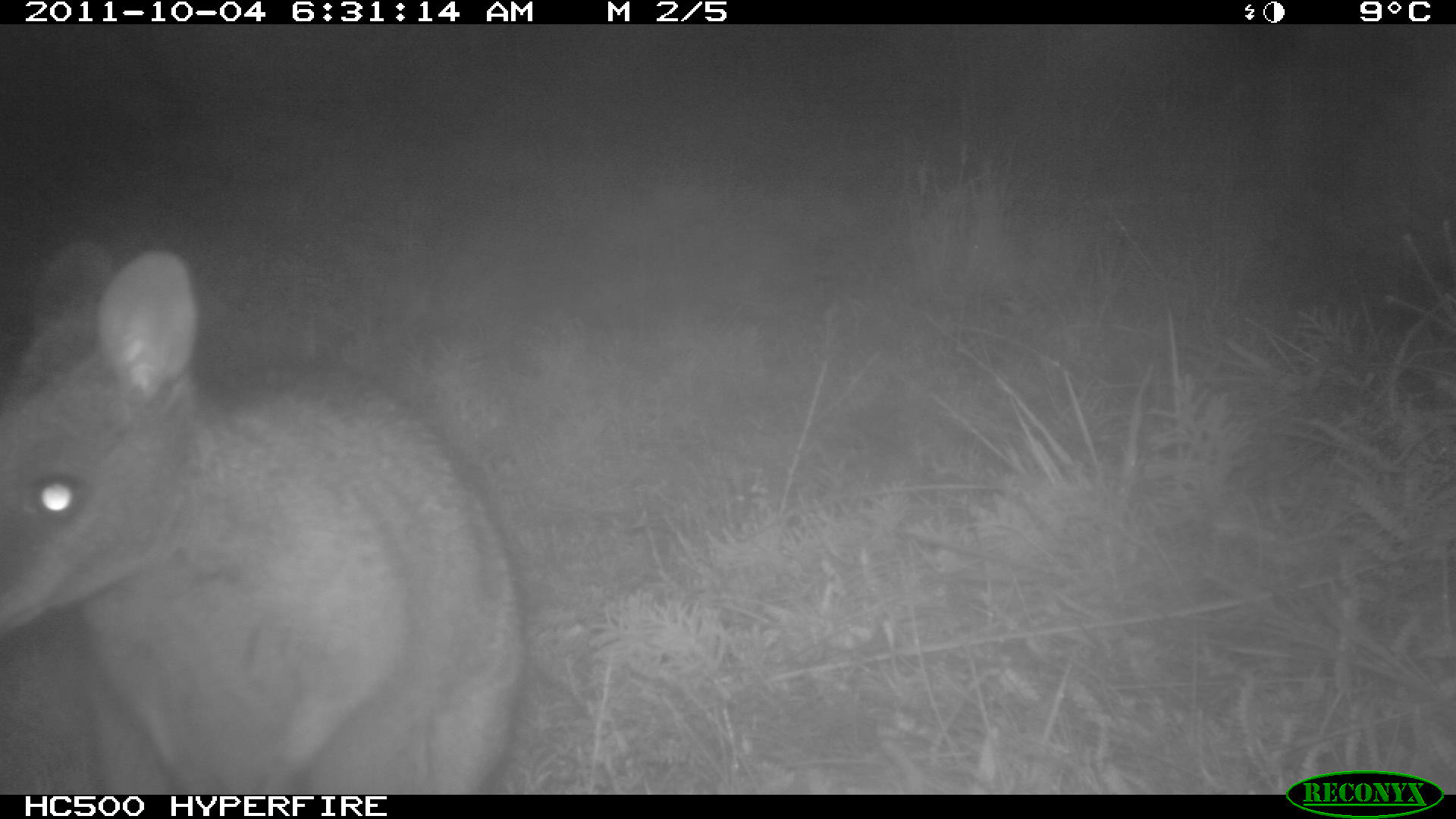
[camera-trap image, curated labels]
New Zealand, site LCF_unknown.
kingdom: Animalia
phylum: Chordata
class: Mammalia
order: Diprotodontia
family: Macropodidae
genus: Notamacropus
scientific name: Notamacropus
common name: wallaby